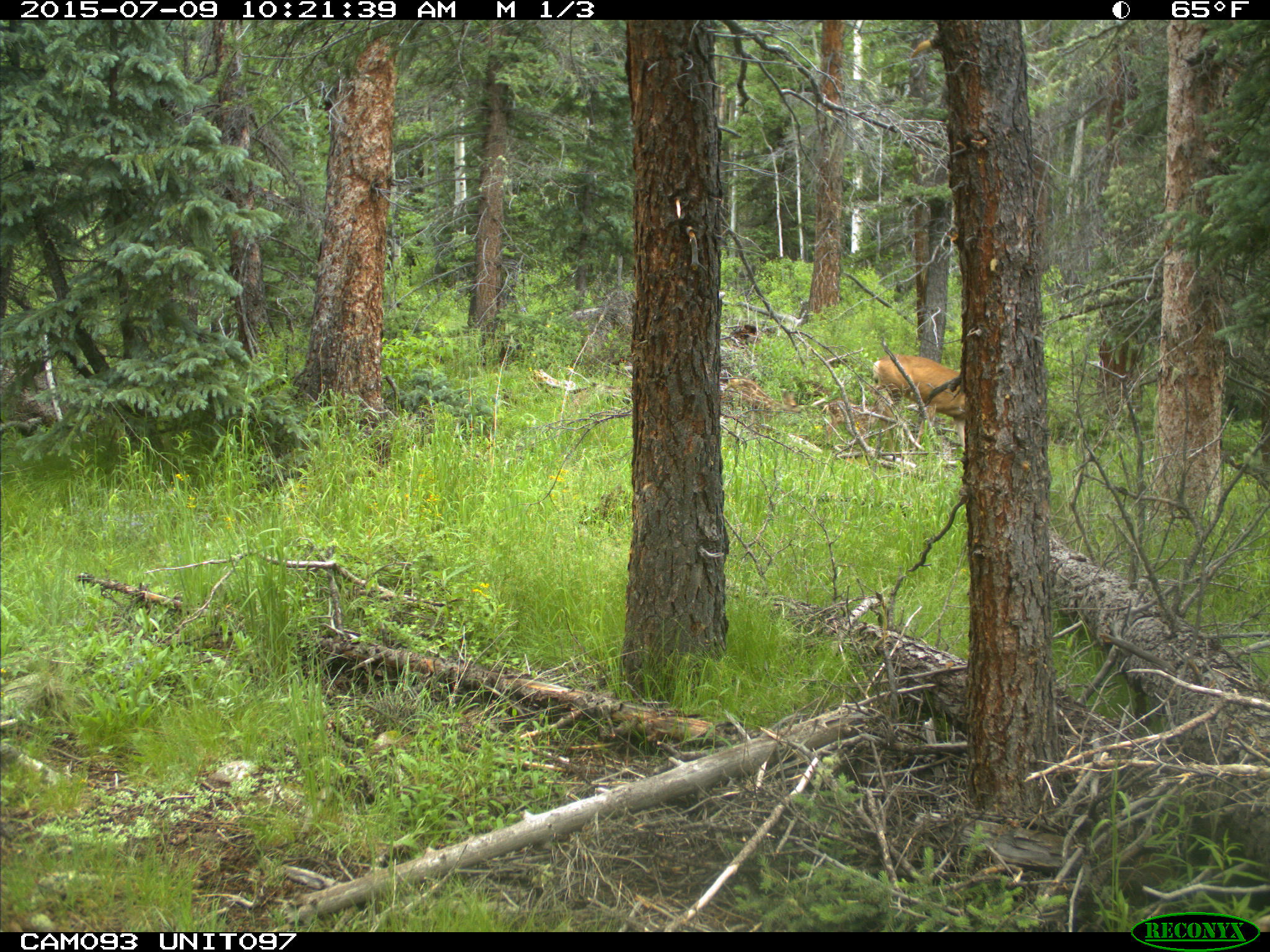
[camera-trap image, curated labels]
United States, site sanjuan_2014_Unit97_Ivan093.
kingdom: Animalia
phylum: Chordata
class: Mammalia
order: Artiodactyla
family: Cervidae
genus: Odocoileus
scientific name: Odocoileus hemionus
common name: mule deer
Odocoileus hemionus (mule deer).